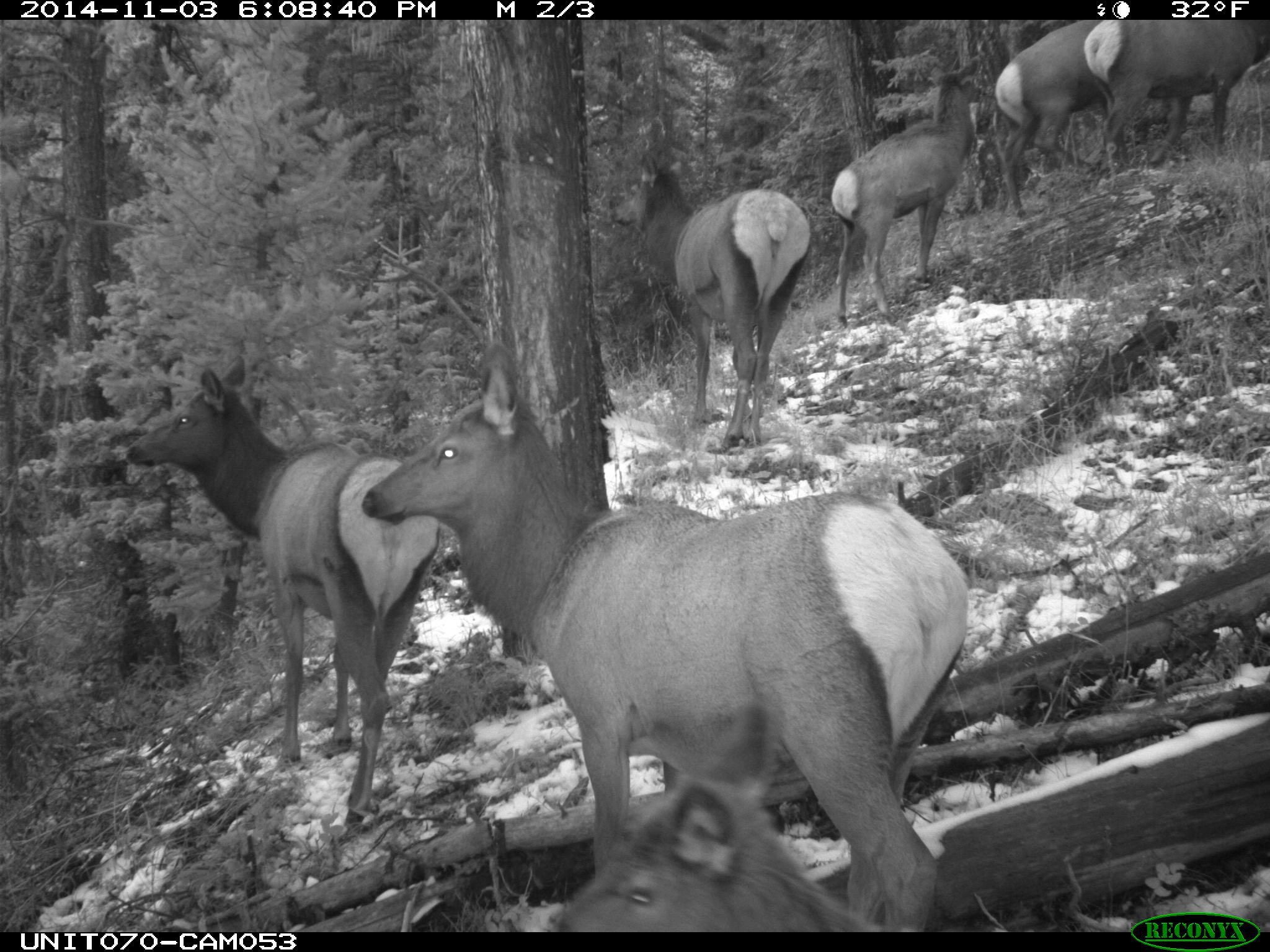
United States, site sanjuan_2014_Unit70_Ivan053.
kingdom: Animalia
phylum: Chordata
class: Mammalia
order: Artiodactyla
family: Cervidae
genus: Cervus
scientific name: Cervus elaphus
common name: red deer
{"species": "Cervus elaphus (red deer)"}